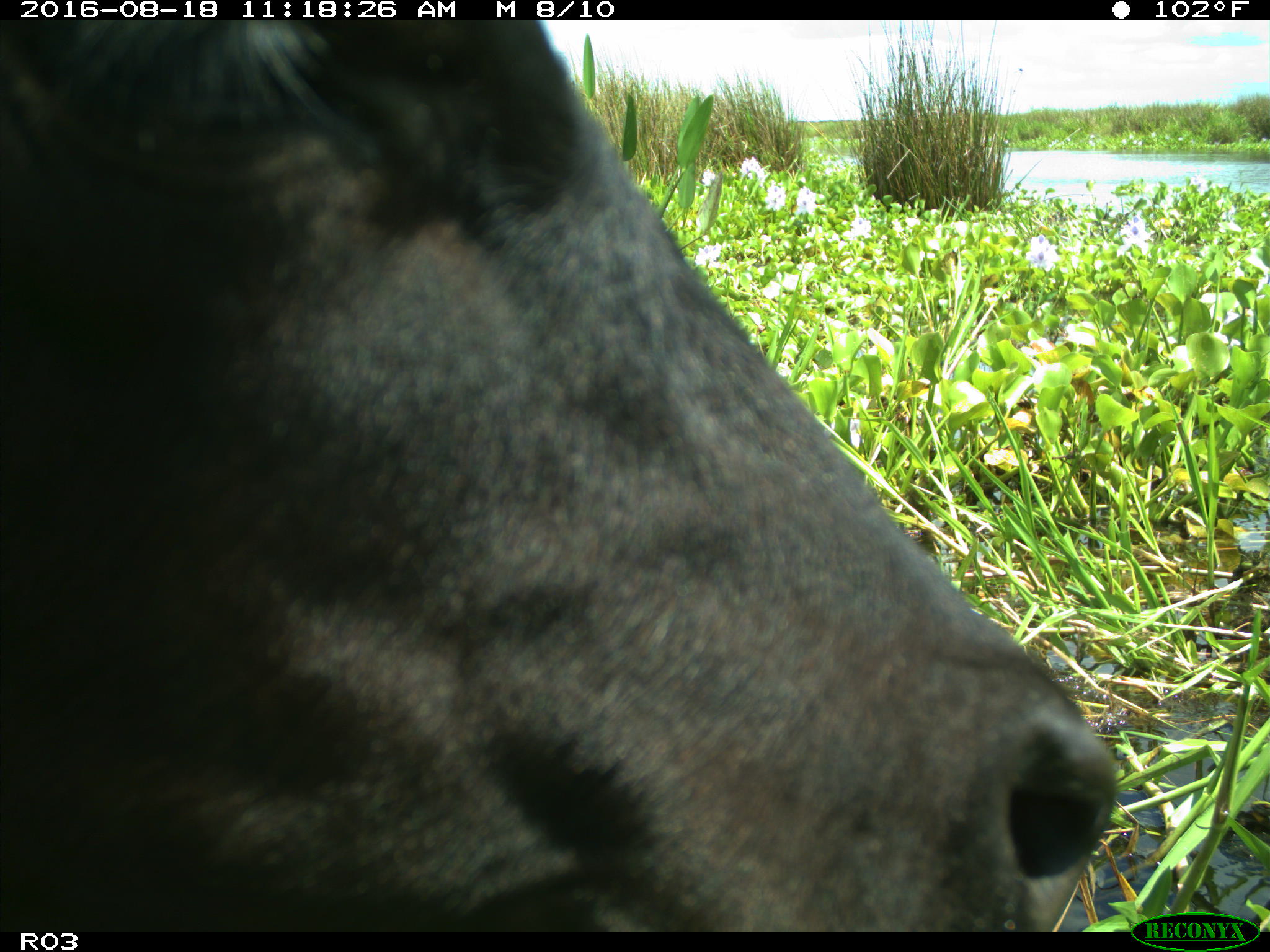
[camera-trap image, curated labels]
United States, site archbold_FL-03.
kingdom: Animalia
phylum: Chordata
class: Mammalia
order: Artiodactyla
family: Bovidae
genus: Bos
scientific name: Bos taurus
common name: domestic cow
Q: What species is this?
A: Bos taurus (domestic cow).